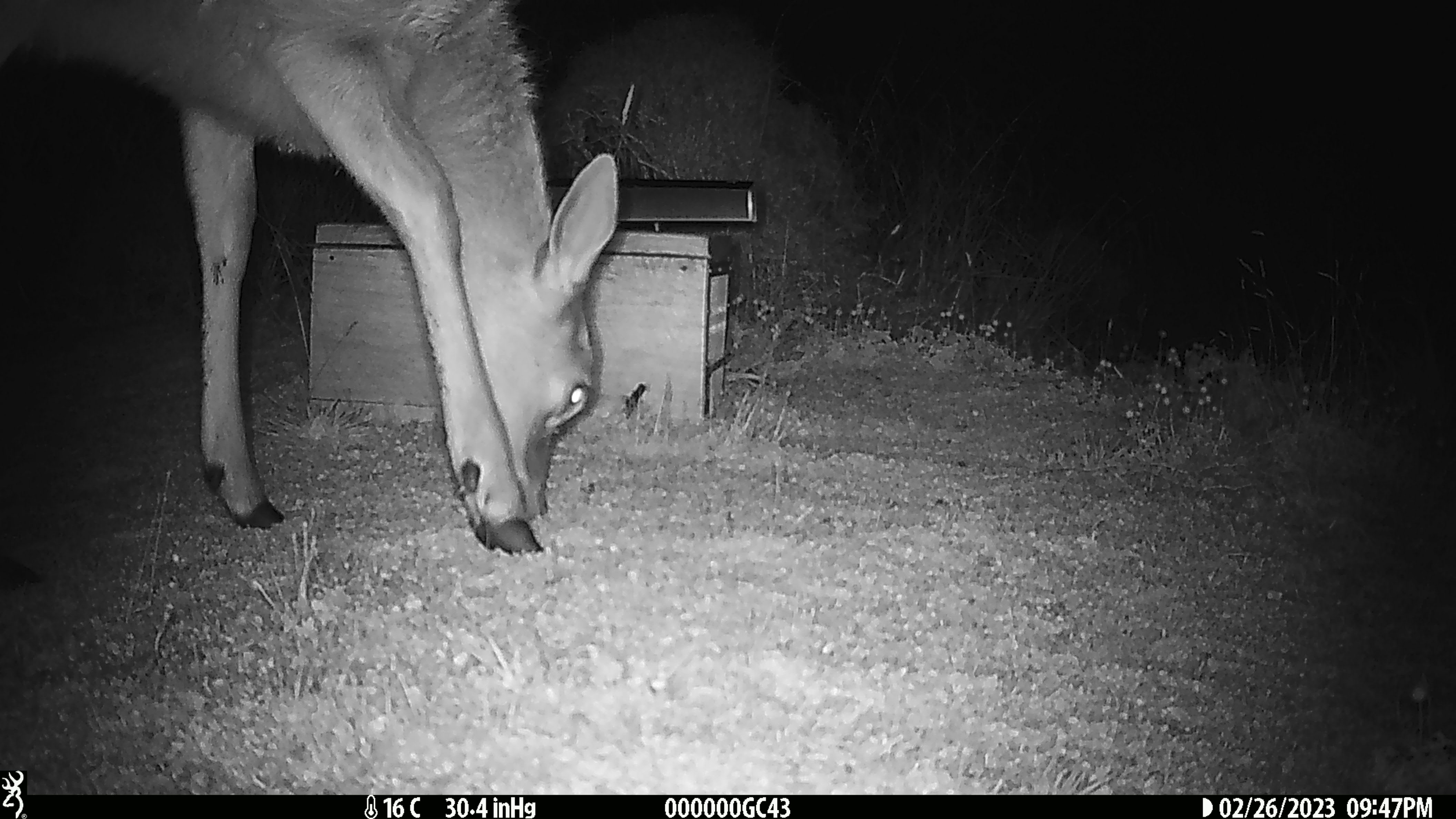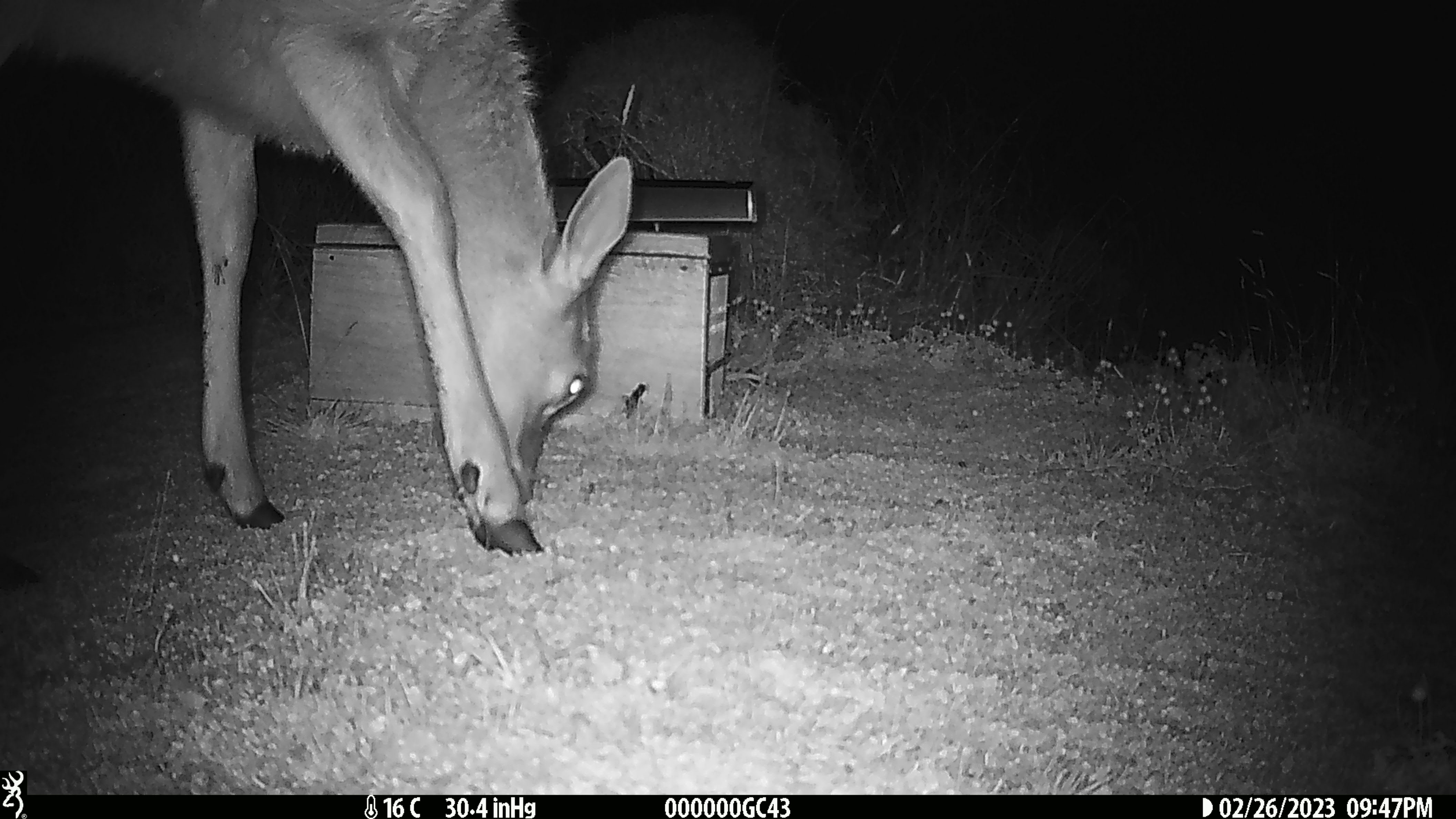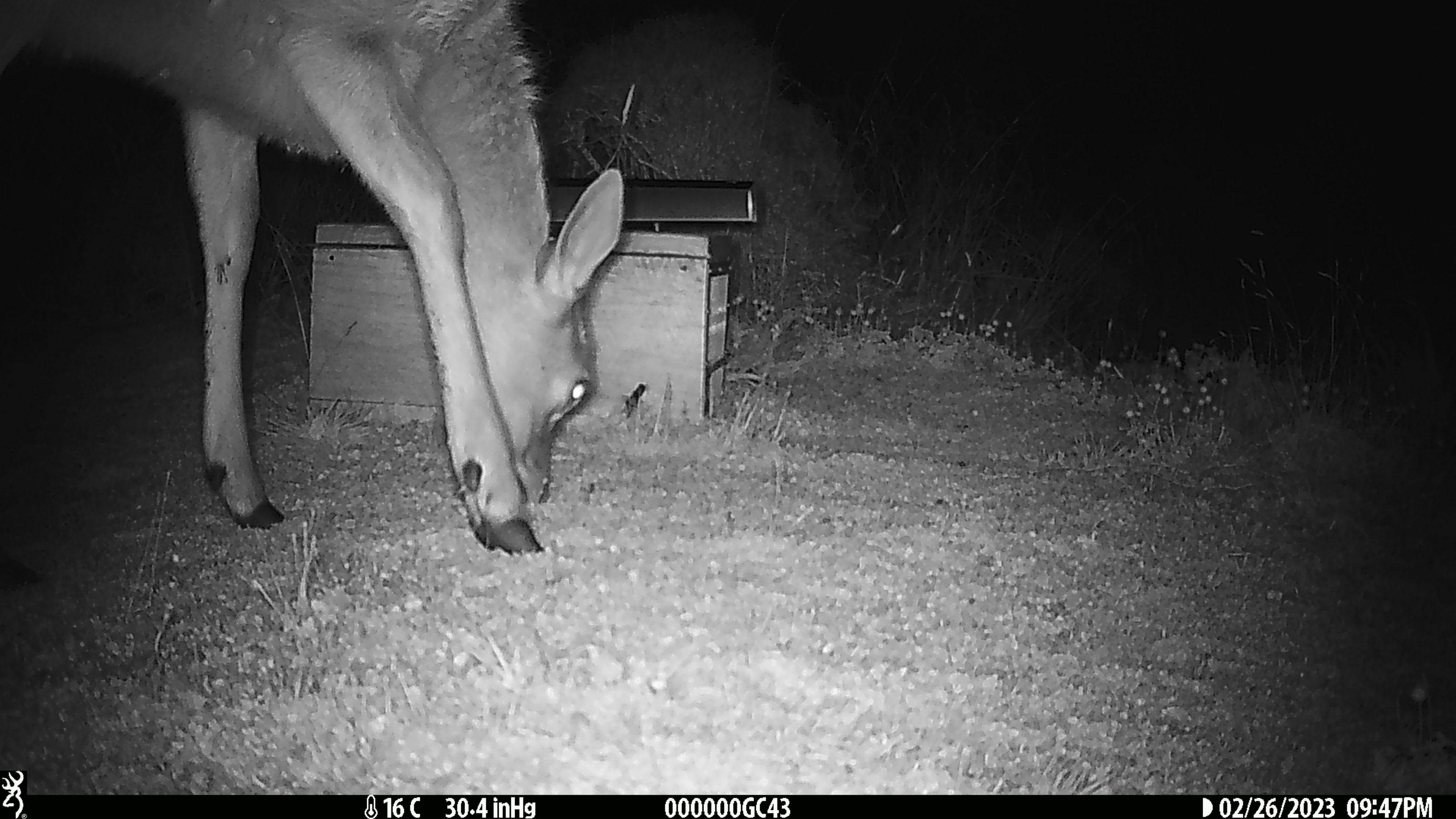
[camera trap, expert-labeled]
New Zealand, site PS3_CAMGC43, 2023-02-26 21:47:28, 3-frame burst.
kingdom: Animalia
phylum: Chordata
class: Mammalia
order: Artiodactyla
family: Cervidae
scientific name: Cervidae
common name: deer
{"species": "deer (Cervidae)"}